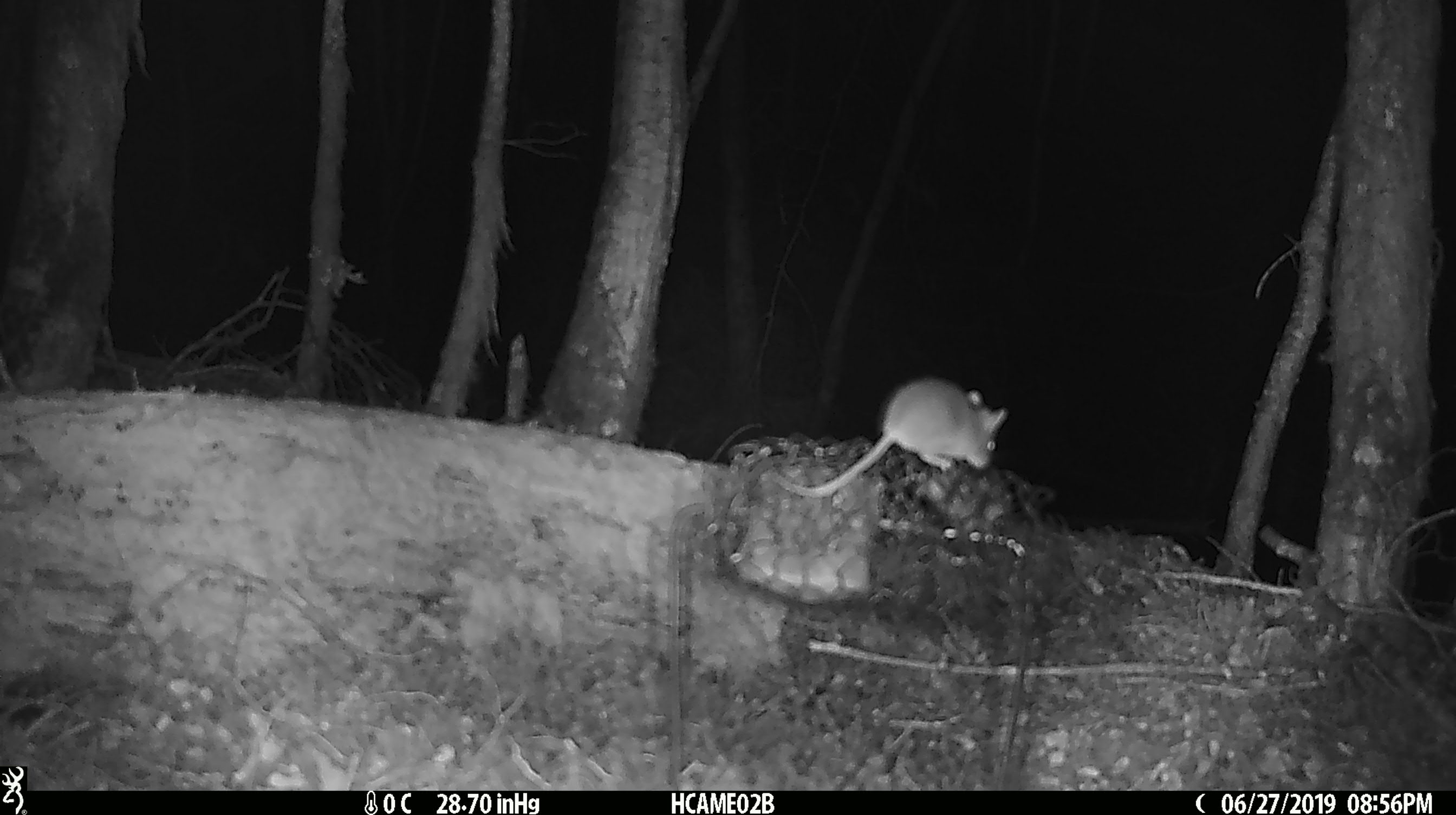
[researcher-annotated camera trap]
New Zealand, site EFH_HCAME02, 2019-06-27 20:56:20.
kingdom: Animalia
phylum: Chordata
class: Mammalia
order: Rodentia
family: Muridae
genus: Mus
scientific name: Mus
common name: mouse